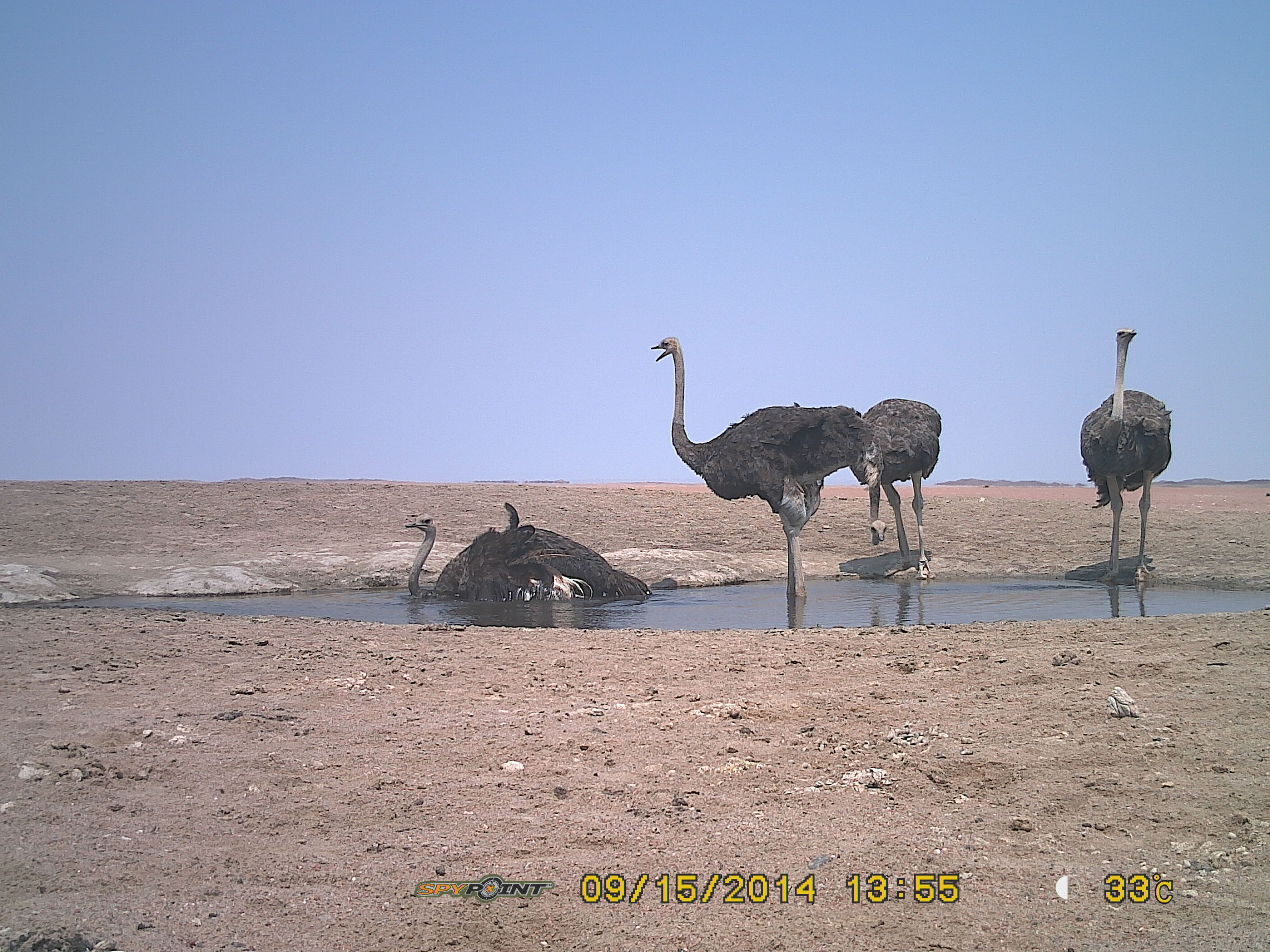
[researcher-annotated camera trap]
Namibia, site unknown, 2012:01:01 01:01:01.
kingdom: Animalia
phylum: Chordata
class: Aves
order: Struthioniformes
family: Struthionidae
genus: Struthio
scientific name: Struthio camelus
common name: common ostrich